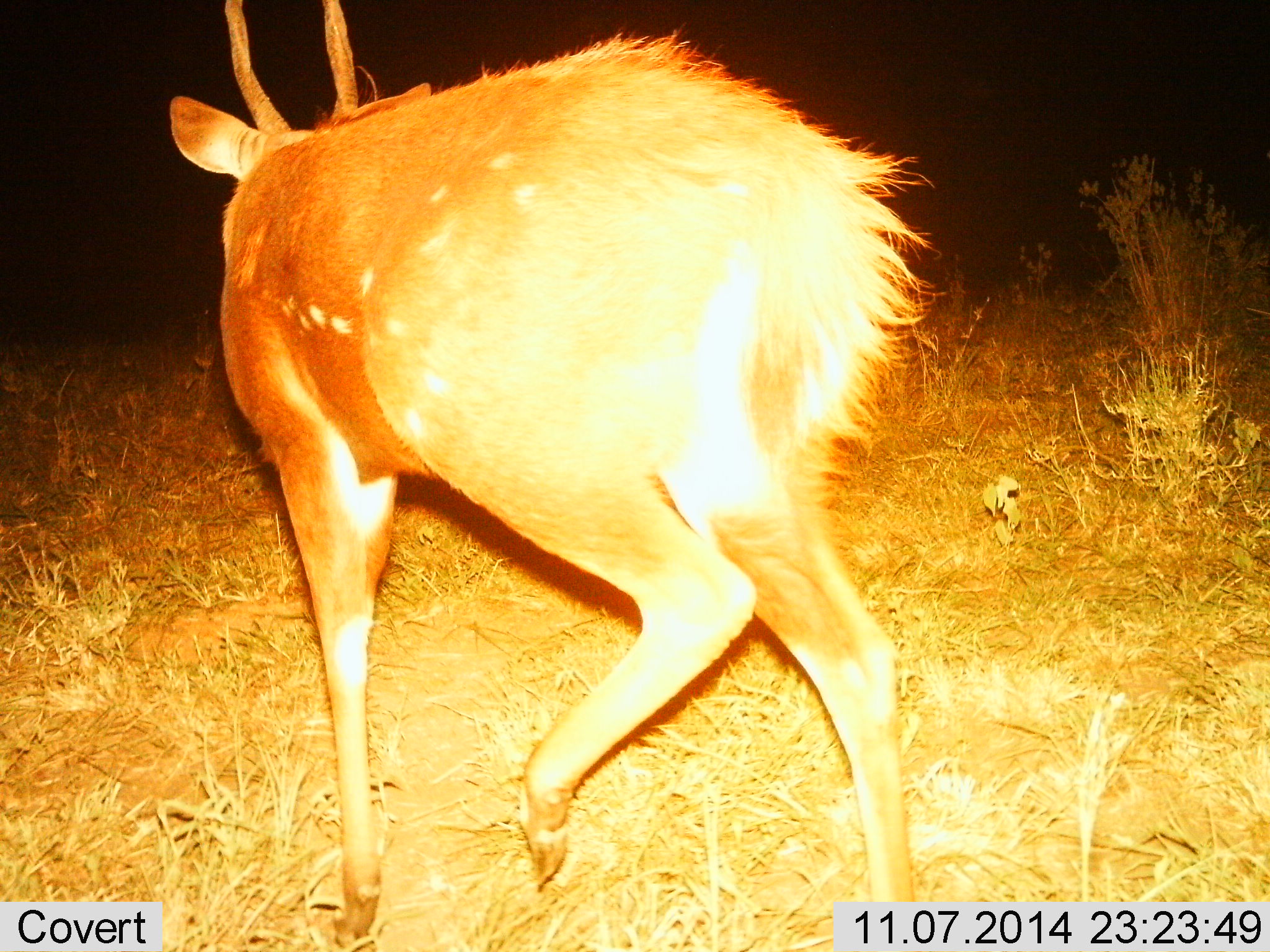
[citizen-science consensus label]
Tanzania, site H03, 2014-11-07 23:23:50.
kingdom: Animalia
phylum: Chordata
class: Mammalia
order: Artiodactyla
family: Bovidae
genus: Tragelaphus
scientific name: Tragelaphus scriptus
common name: bushbuck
Bushbuck (Tragelaphus scriptus), count 1. Behavior (volunteer vote fractions): standing 10%, resting 0%, moving 90%, interacting 0%. Young present (vote fraction): 0%. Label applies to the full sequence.